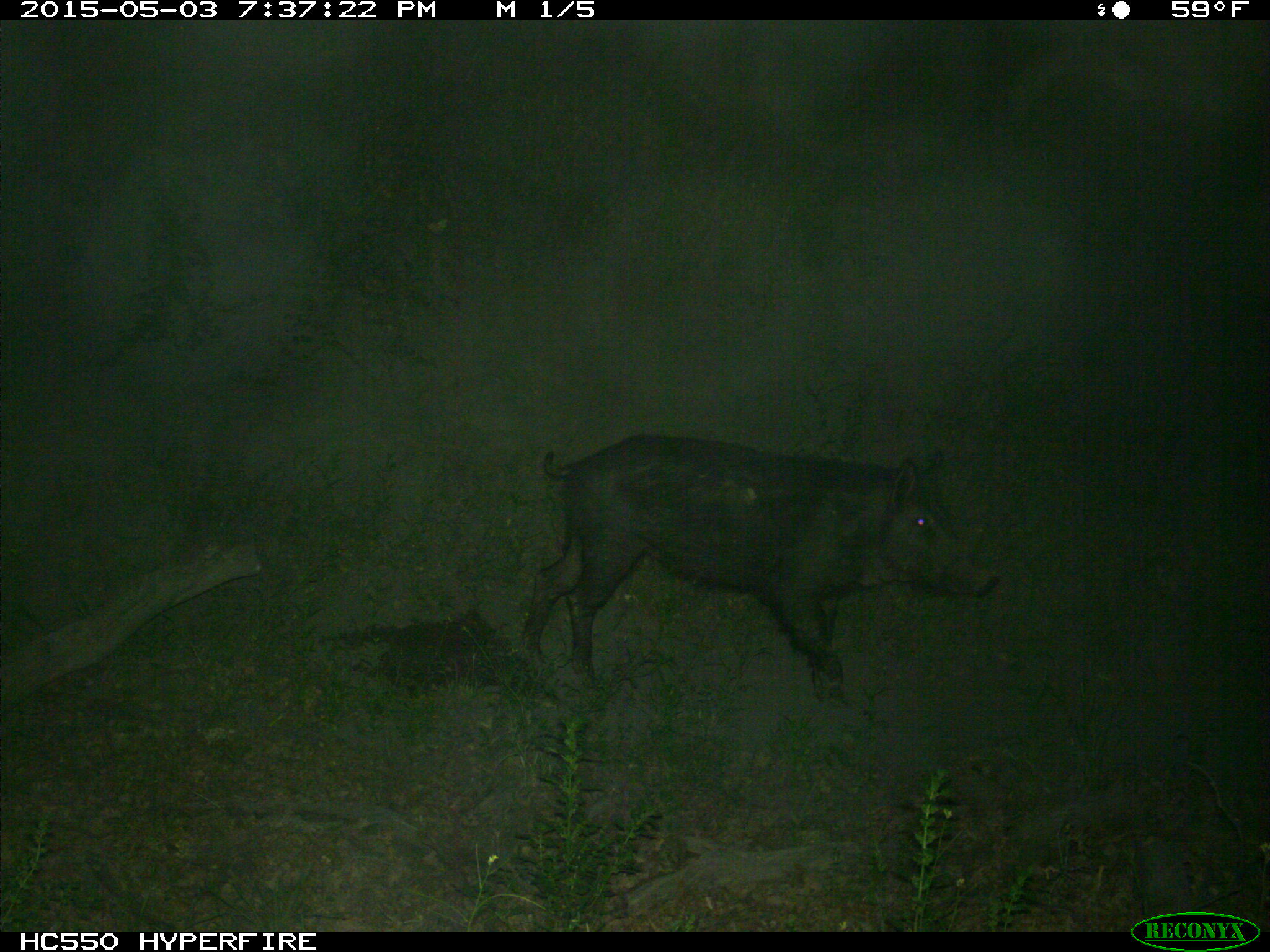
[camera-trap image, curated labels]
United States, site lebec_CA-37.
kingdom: Animalia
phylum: Chordata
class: Mammalia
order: Artiodactyla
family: Suidae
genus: Sus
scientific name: Sus scrofa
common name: wild boar